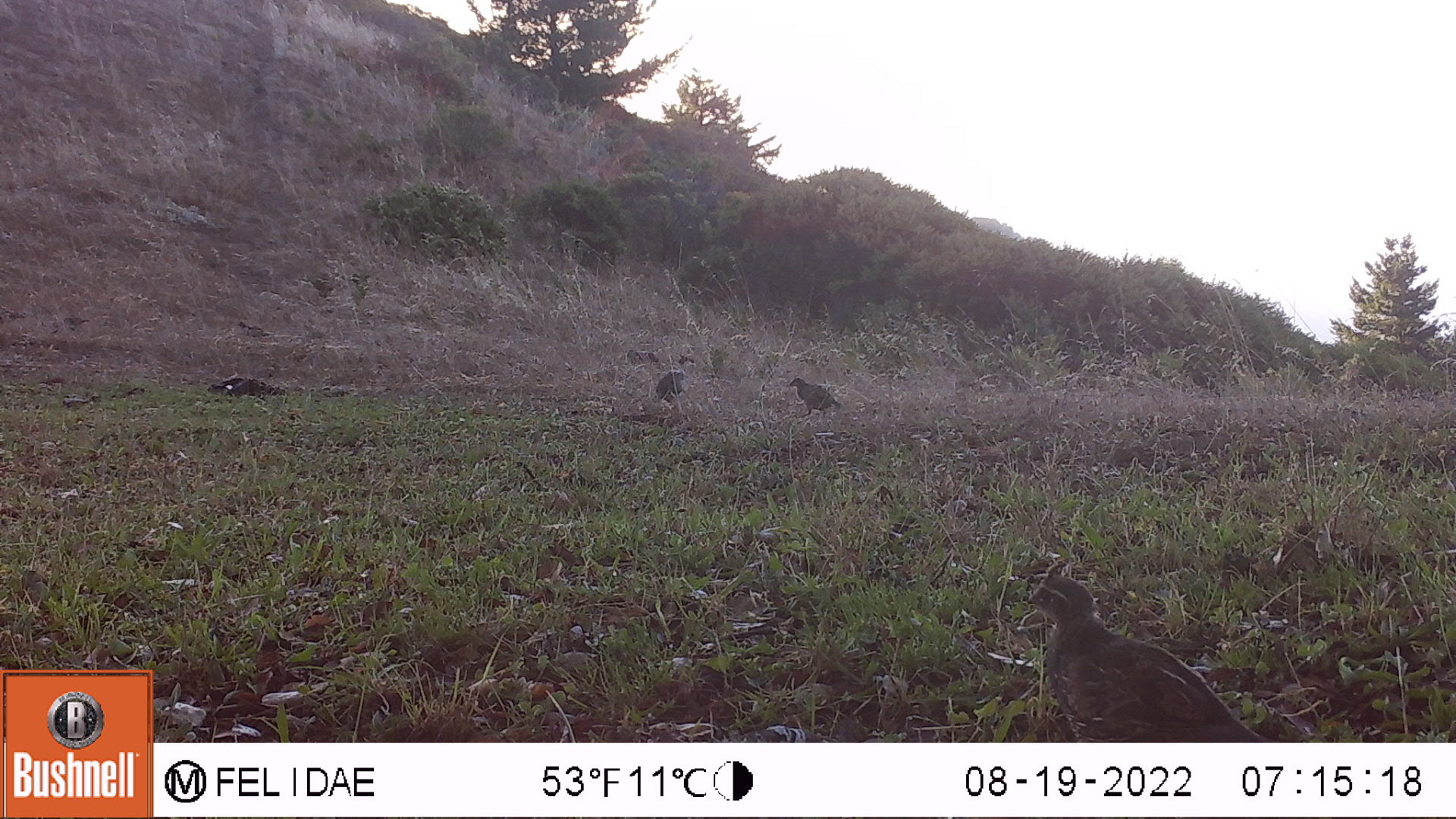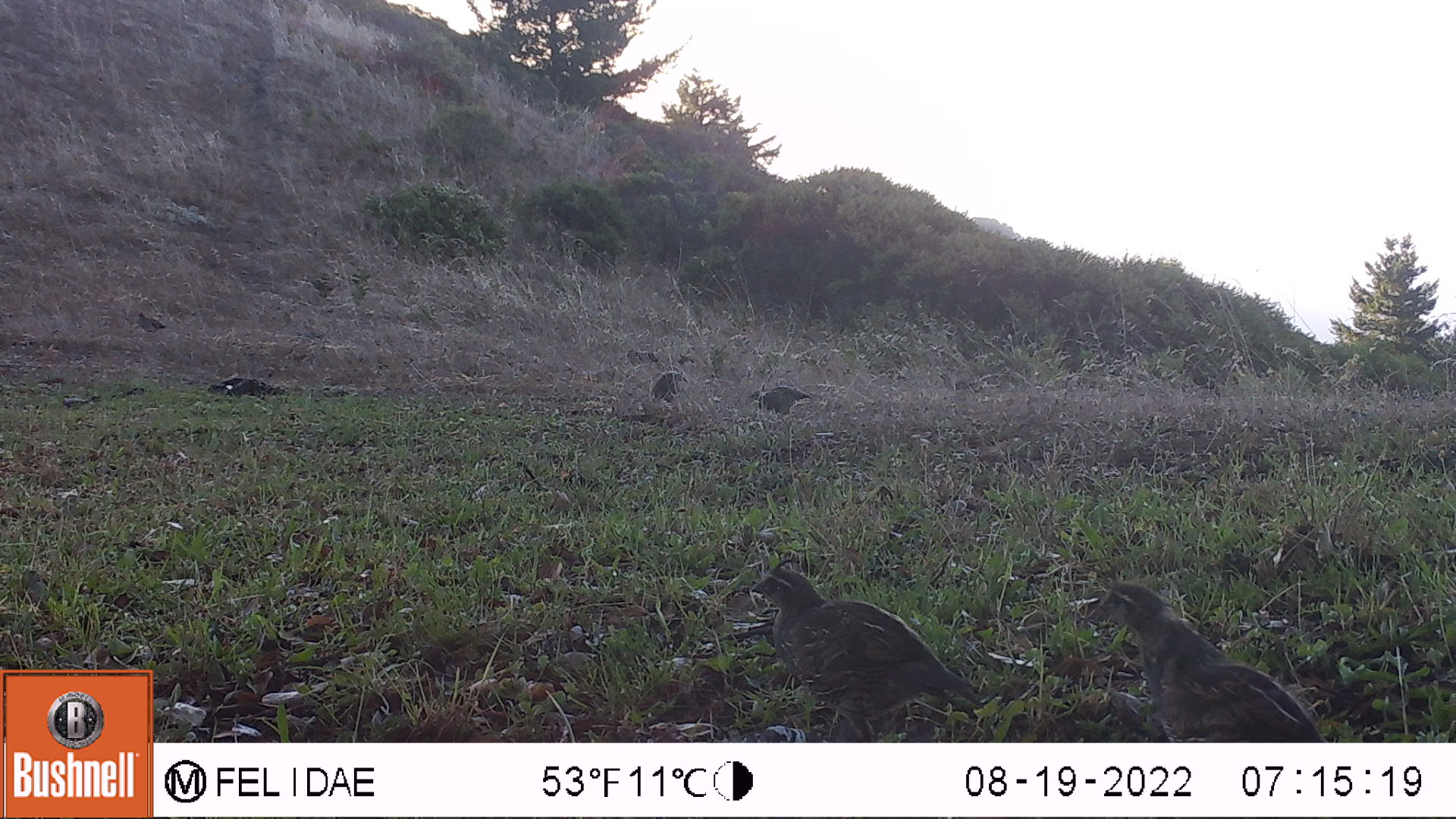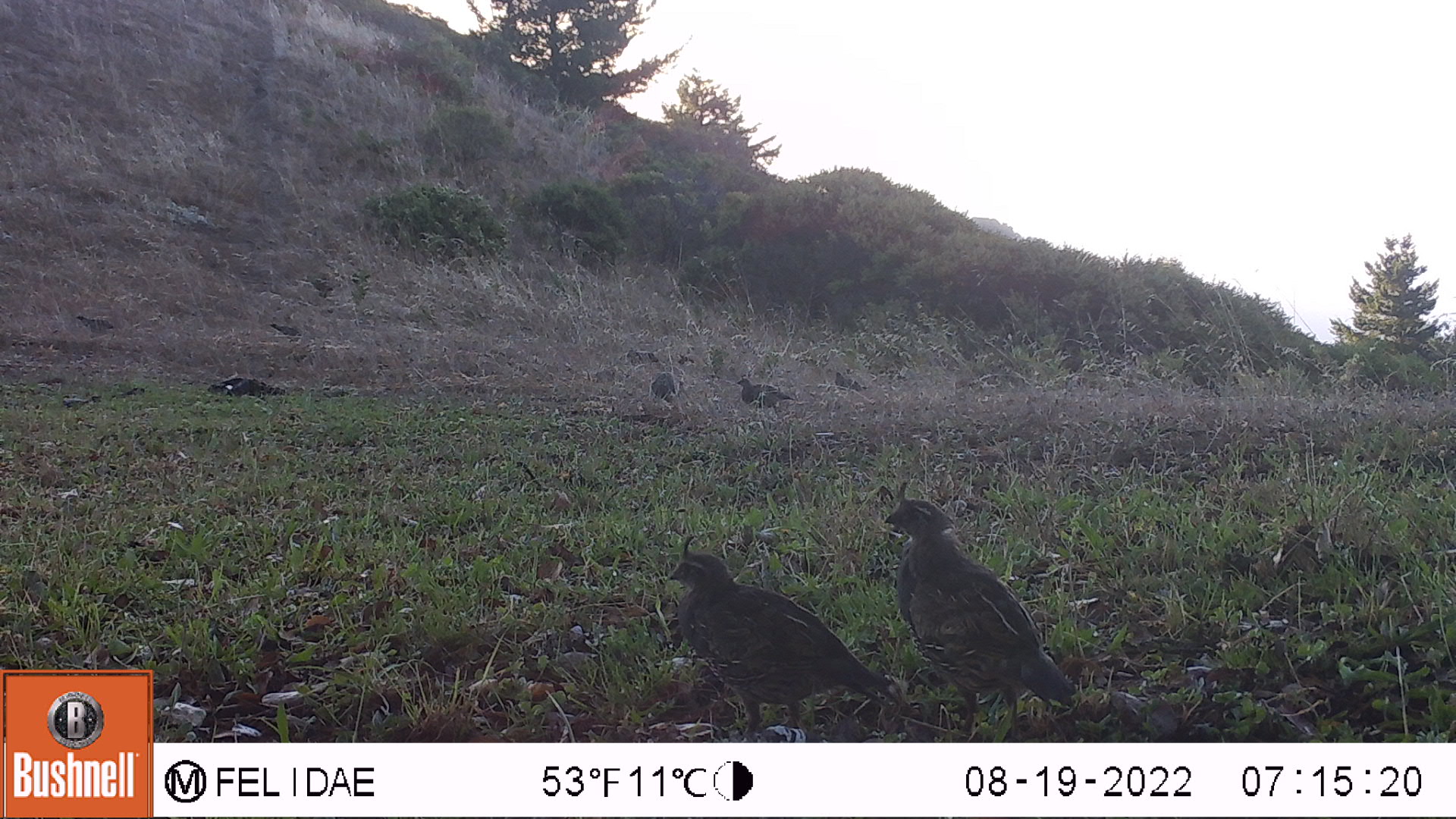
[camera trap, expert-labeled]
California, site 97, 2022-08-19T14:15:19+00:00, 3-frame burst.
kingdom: Animalia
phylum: Chordata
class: Aves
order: Galliformes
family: Odontophoridae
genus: Callipepla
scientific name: Callipepla californica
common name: california quail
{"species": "california quail (Callipepla californica)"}